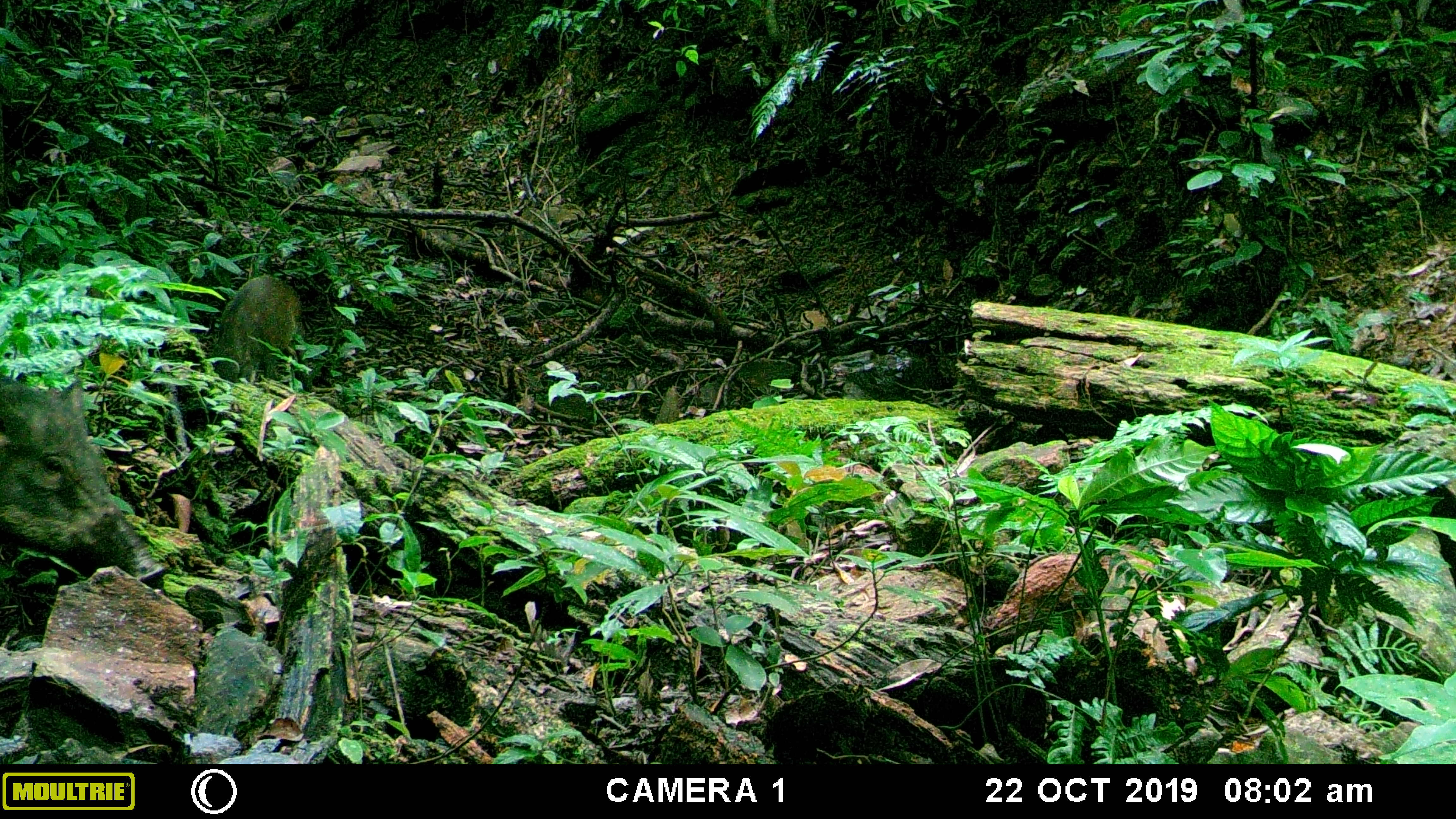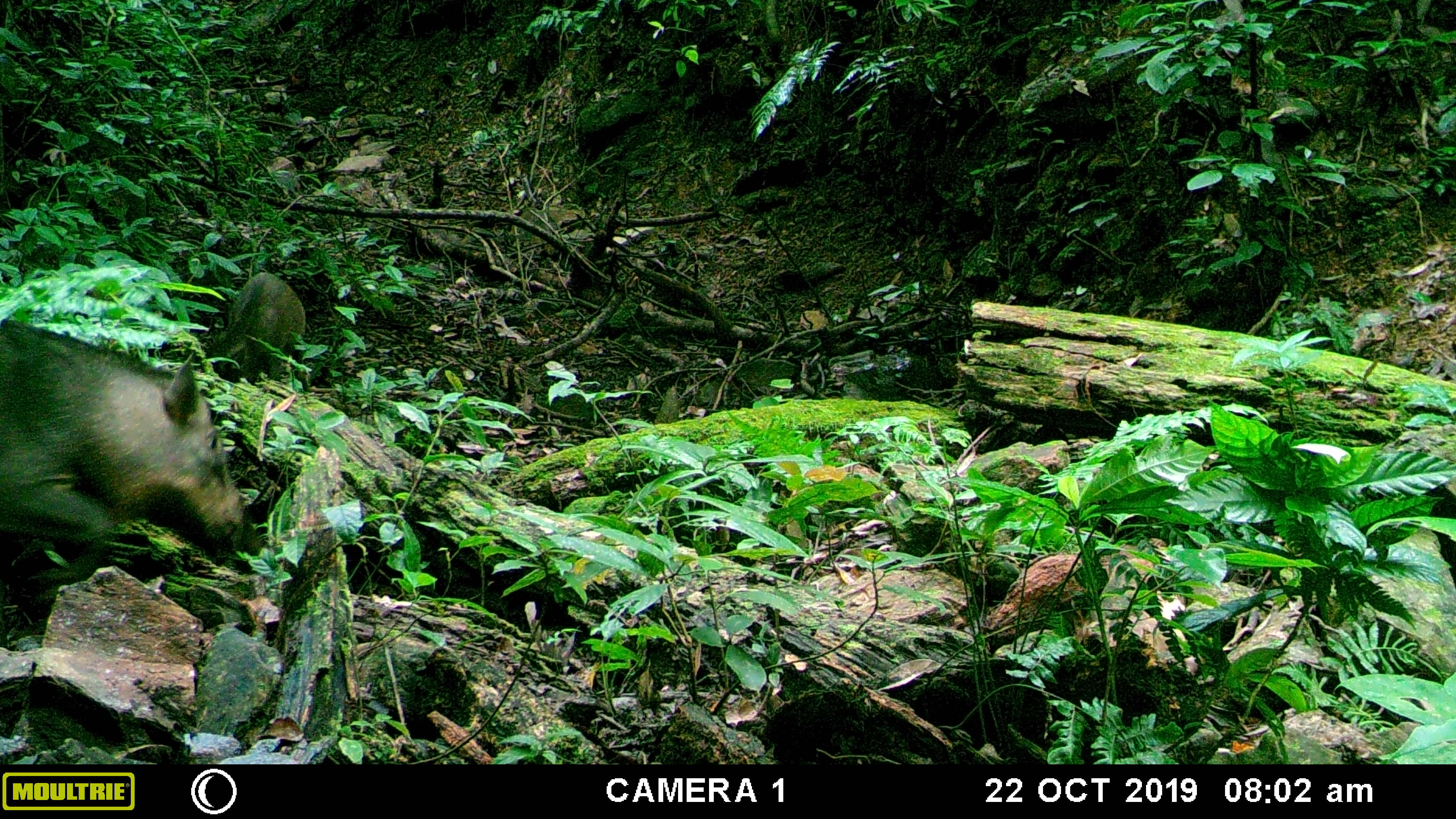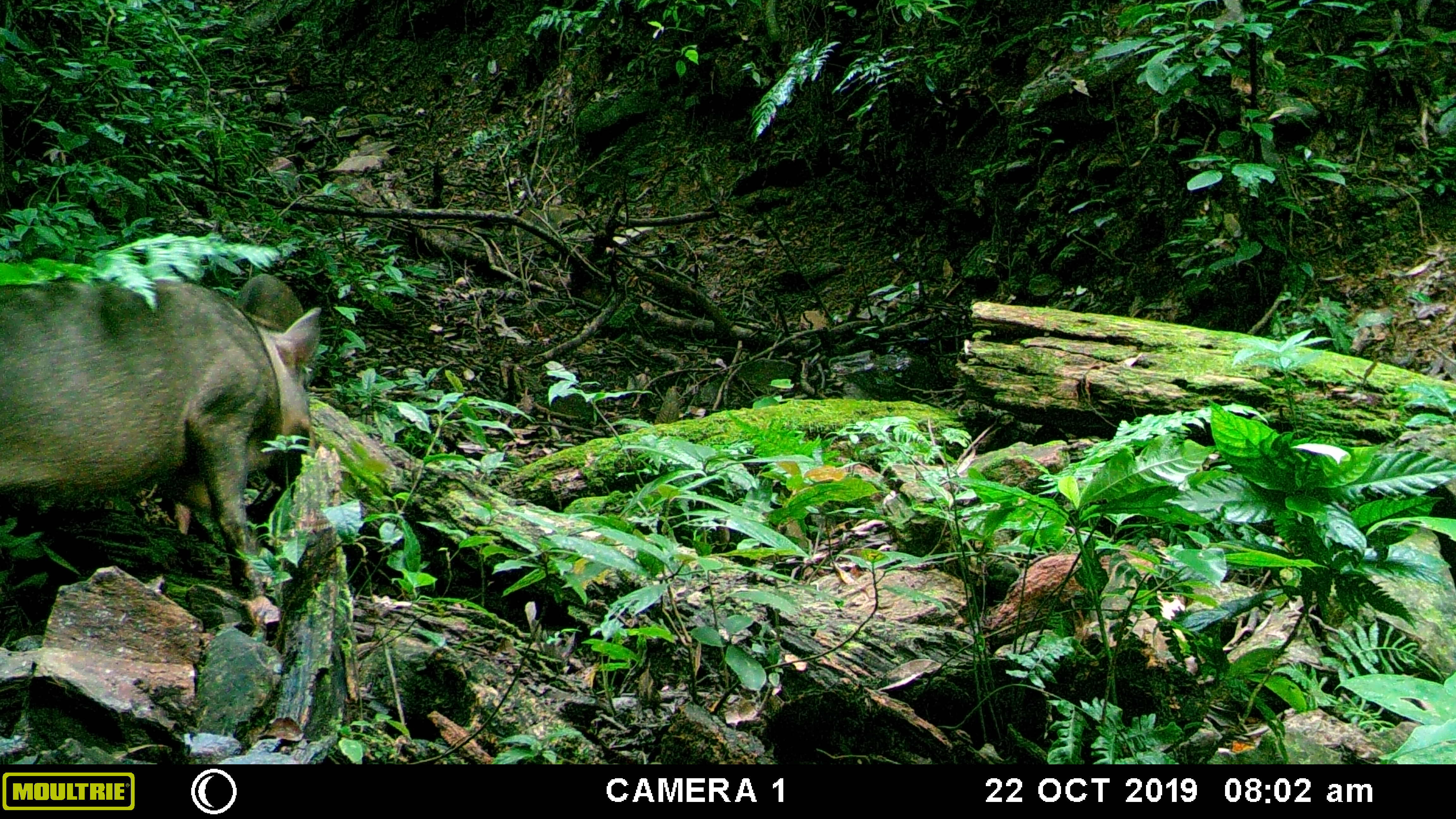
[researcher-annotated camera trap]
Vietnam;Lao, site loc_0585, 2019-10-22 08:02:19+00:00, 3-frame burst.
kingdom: Animalia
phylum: Chordata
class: Mammalia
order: Artiodactyla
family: Suidae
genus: Sus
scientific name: Sus scrofa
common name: eurasian wild pig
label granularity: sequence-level